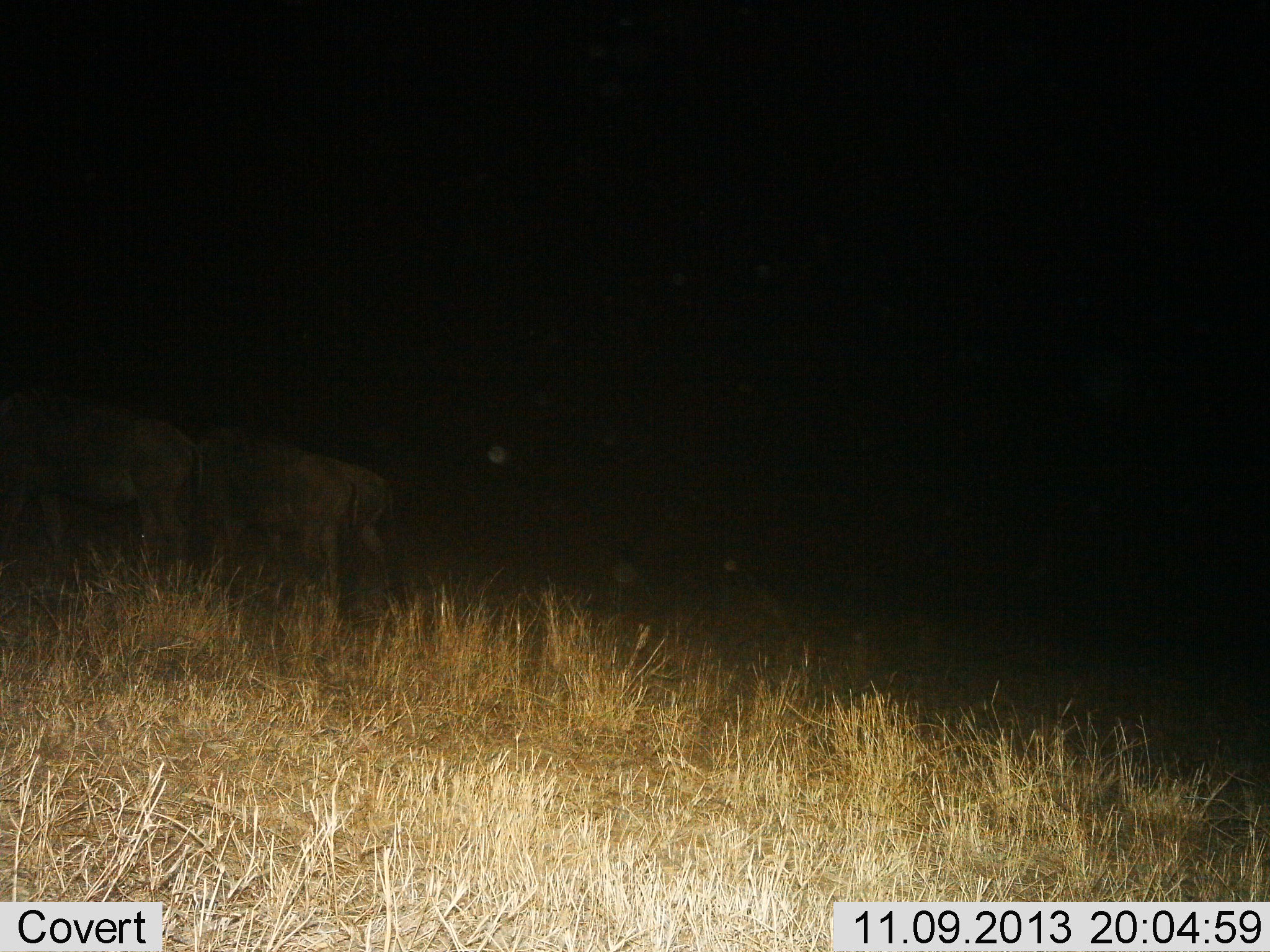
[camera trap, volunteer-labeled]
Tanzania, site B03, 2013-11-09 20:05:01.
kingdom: Animalia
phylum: Chordata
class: Mammalia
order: Artiodactyla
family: Bovidae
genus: Connochaetes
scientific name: Connochaetes taurinus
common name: blue wildebeest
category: wildebeest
Wildebeest (blue wildebeest) (Connochaetes taurinus), count 2. Behavior (volunteer vote fractions): standing 50%, resting 0%, moving 40%, interacting 0%. Young present (vote fraction): 0%. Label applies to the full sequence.